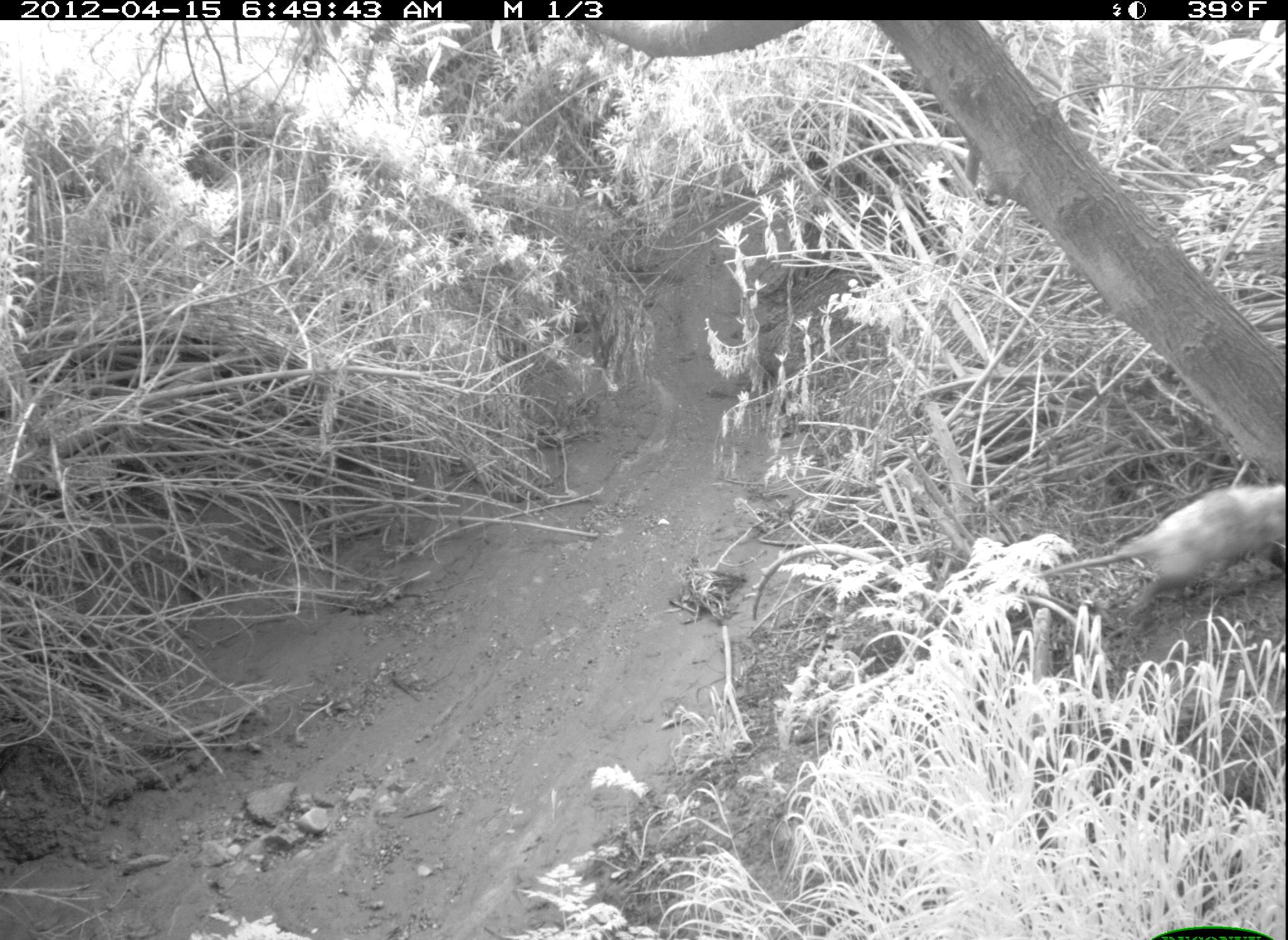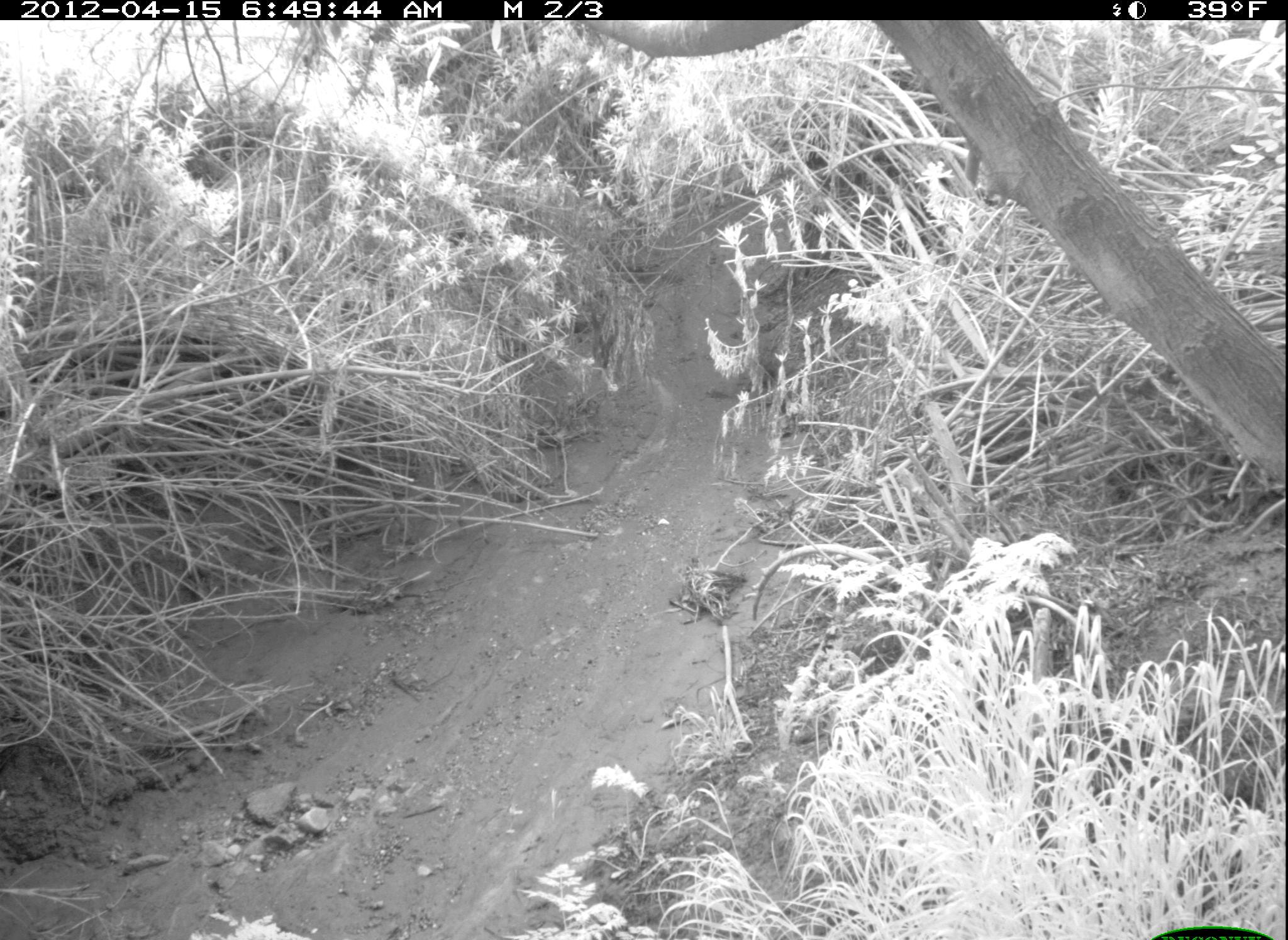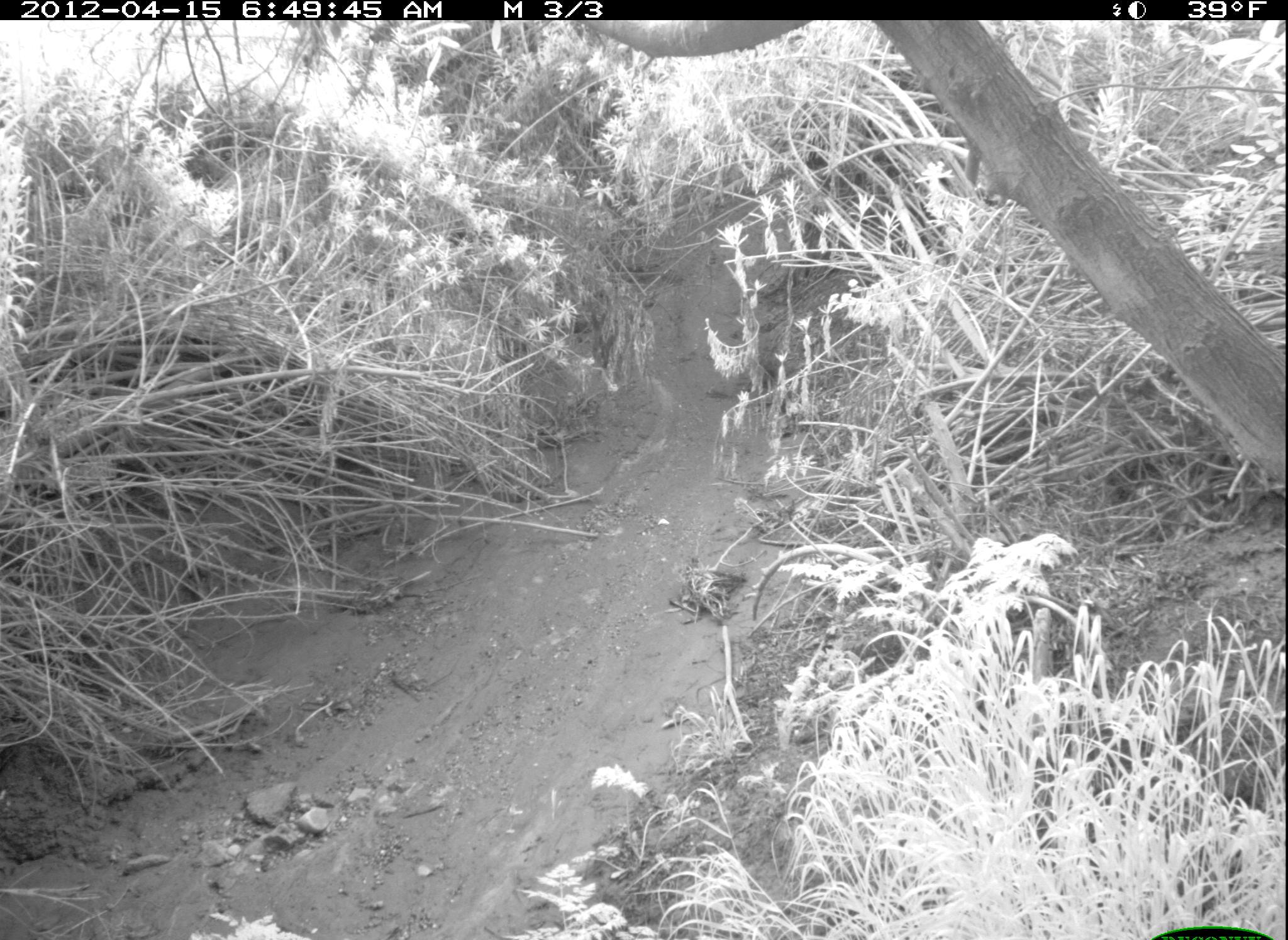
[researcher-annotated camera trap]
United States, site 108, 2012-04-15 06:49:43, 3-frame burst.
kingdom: Animalia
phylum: Chordata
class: Mammalia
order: Didelphimorphia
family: Didelphidae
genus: Didelphis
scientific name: Didelphis virginiana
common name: virginia opossum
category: opossum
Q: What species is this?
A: Opossum (virginia opossum) (Didelphis virginiana).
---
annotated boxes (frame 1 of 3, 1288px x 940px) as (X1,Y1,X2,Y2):
opossum: (1040,467,1285,628)